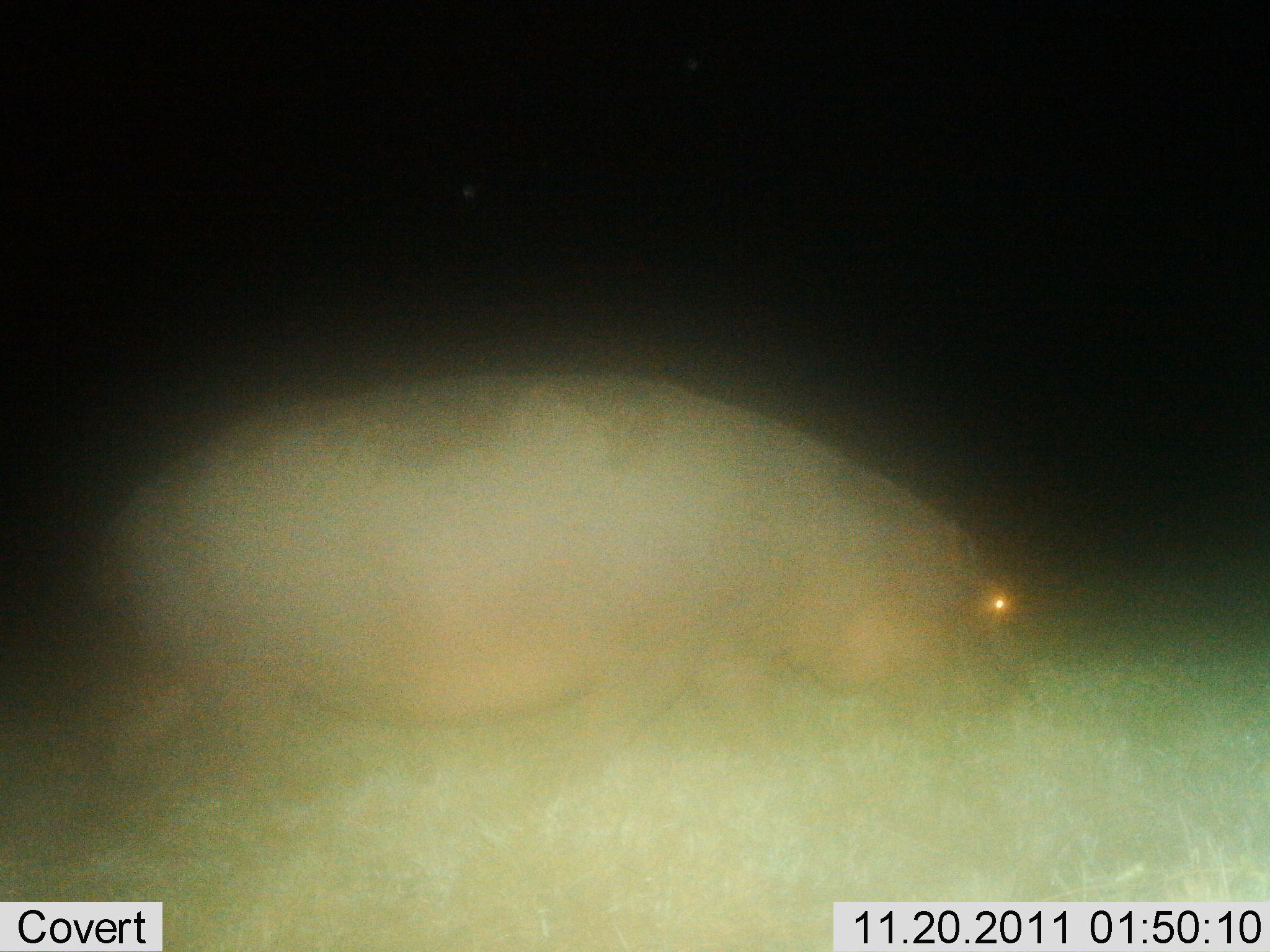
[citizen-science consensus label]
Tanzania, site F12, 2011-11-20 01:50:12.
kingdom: Animalia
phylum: Chordata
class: Mammalia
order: Artiodactyla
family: Hippopotamidae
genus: Hippopotamus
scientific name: Hippopotamus amphibius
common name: hippopotamus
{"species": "hippopotamus (Hippopotamus amphibius)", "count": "1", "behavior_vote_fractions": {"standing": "46%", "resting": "0%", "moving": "62%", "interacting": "0%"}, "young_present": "0%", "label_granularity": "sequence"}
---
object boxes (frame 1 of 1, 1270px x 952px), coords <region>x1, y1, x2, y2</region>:
animal: <region>98, 370, 1043, 831</region>